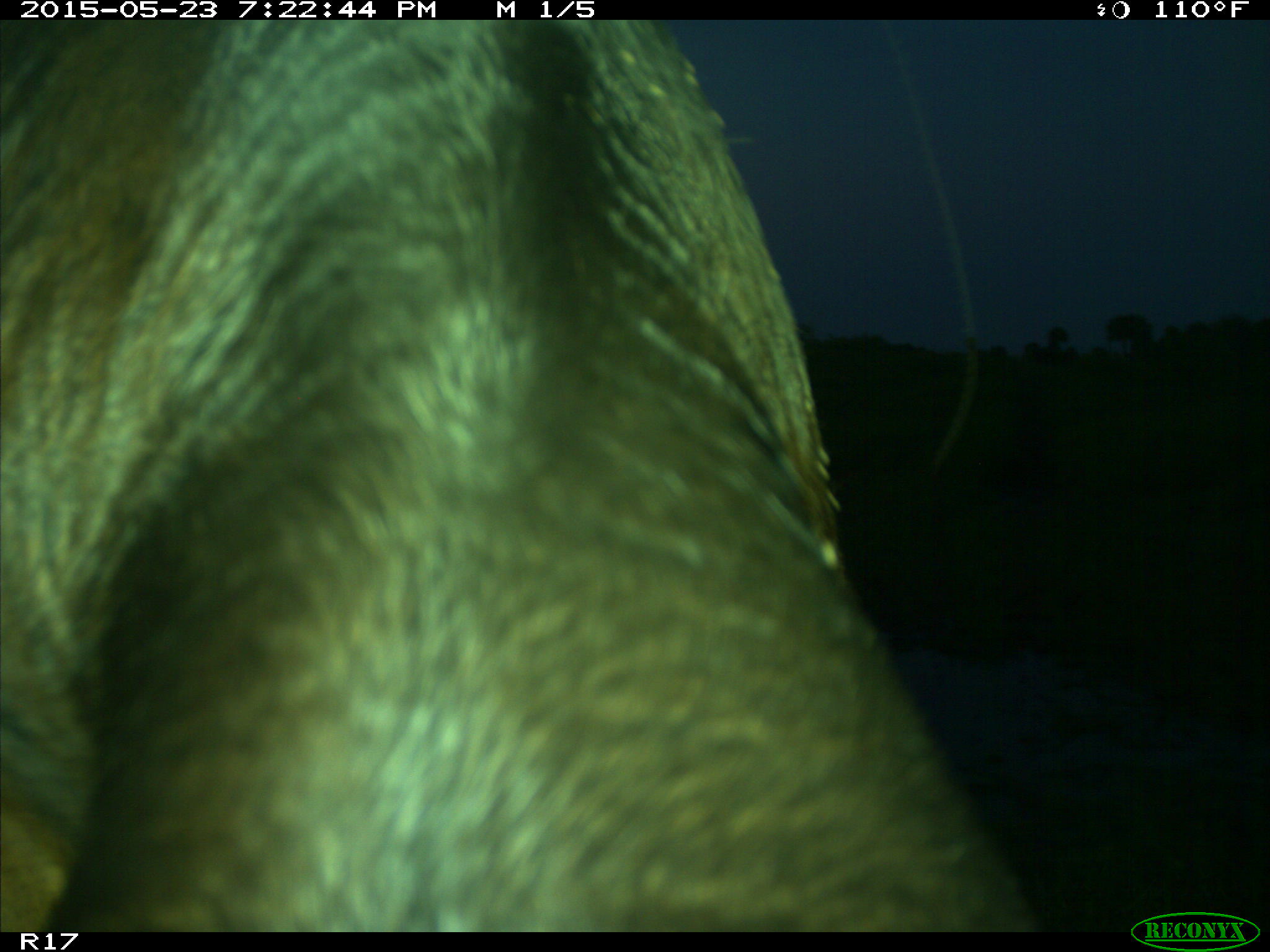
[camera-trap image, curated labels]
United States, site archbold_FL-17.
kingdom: Animalia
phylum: Chordata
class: Mammalia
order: Artiodactyla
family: Bovidae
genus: Bos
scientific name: Bos taurus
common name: domestic cow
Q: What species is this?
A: Bos taurus (domestic cow).